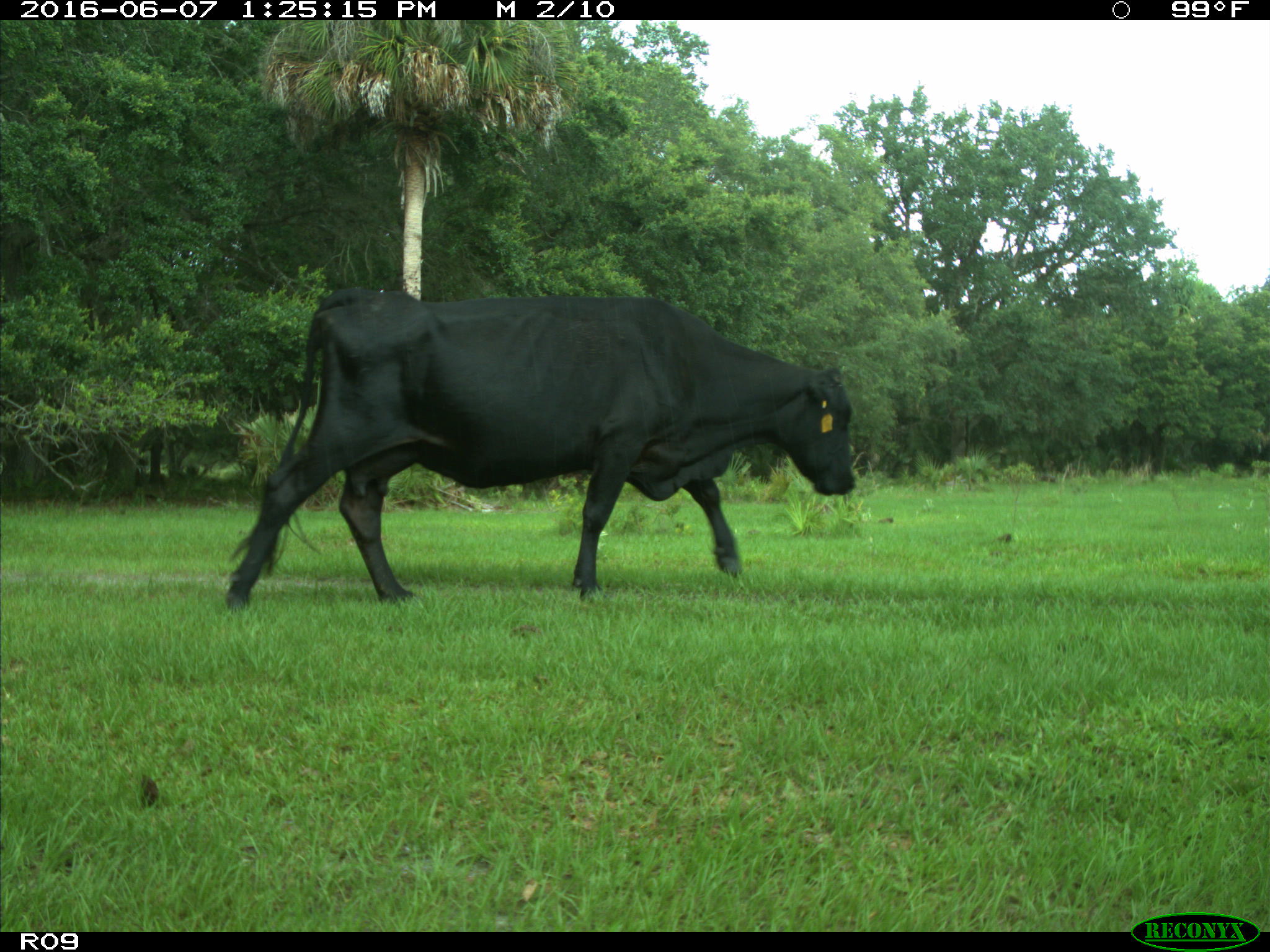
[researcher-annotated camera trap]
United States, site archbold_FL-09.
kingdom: Animalia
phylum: Chordata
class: Mammalia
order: Artiodactyla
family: Bovidae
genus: Bos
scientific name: Bos taurus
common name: domestic cow